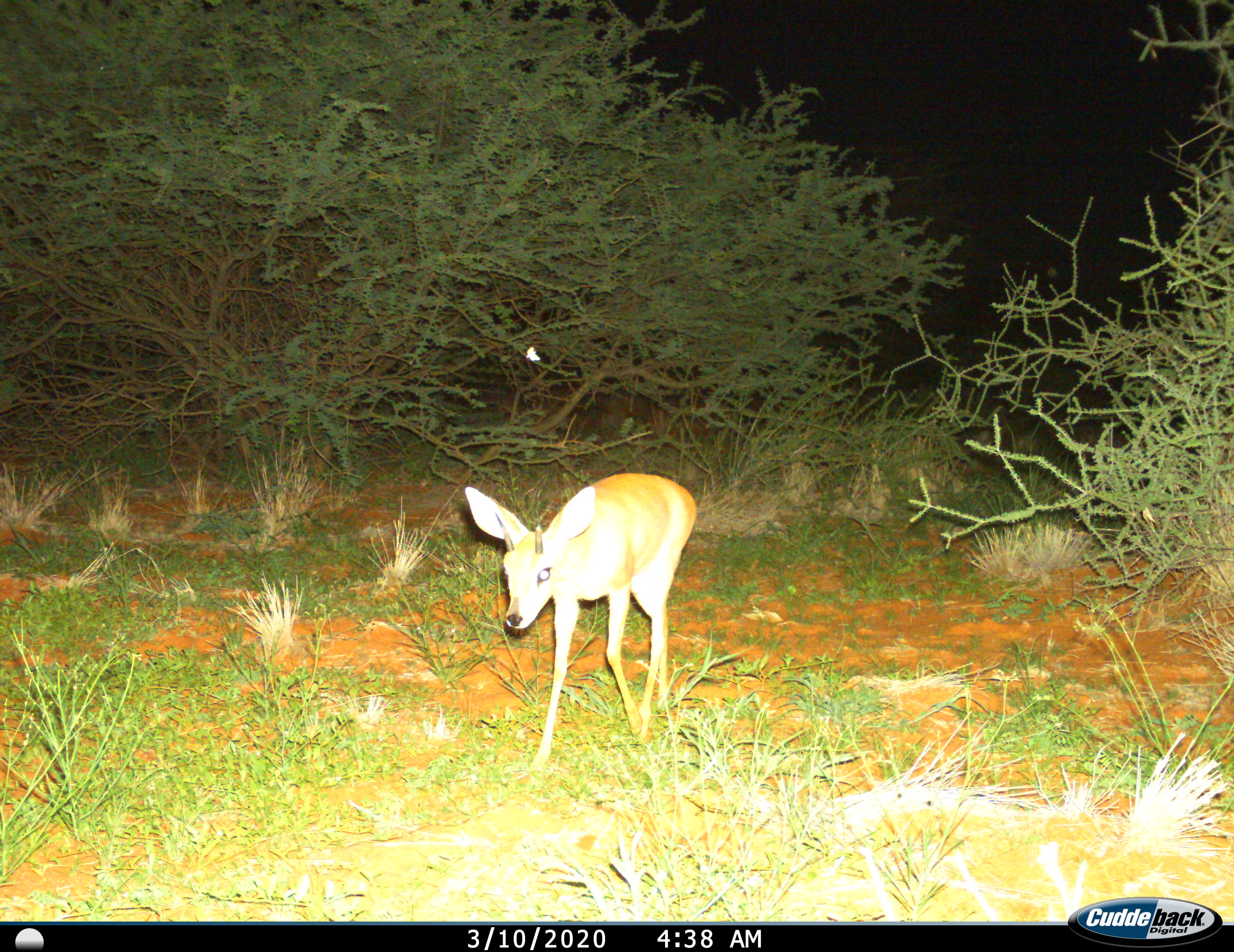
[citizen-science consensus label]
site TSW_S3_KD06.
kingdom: Animalia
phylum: Chordata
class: Mammalia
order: Artiodactyla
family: Bovidae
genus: Raphicerus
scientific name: Raphicerus campestris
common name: steenbok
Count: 1.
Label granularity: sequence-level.